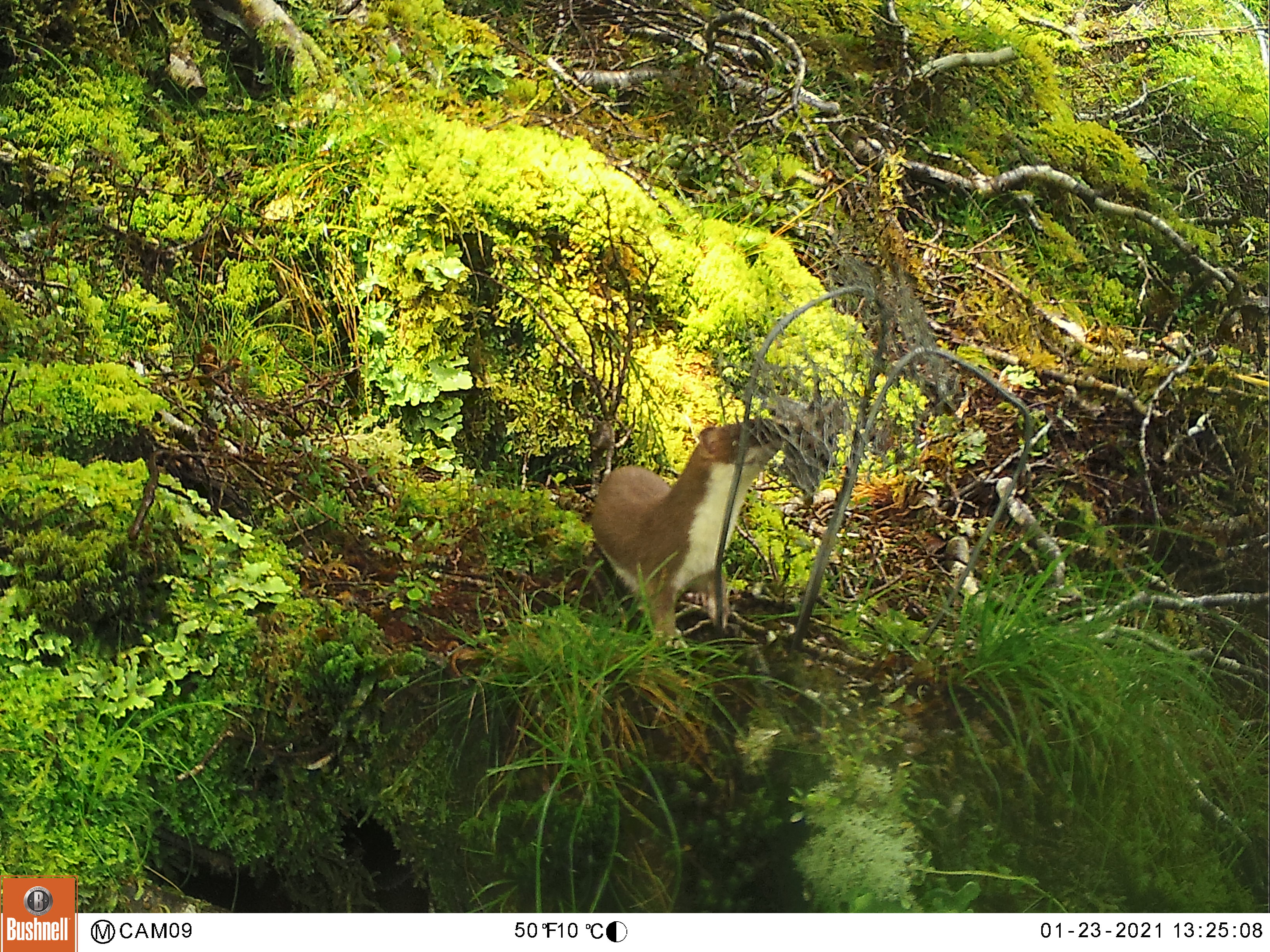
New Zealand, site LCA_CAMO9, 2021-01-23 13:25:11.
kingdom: Animalia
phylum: Chordata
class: Mammalia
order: Carnivora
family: Mustelidae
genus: Mustela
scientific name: Mustela erminea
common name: stoat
Stoat (Mustela erminea).